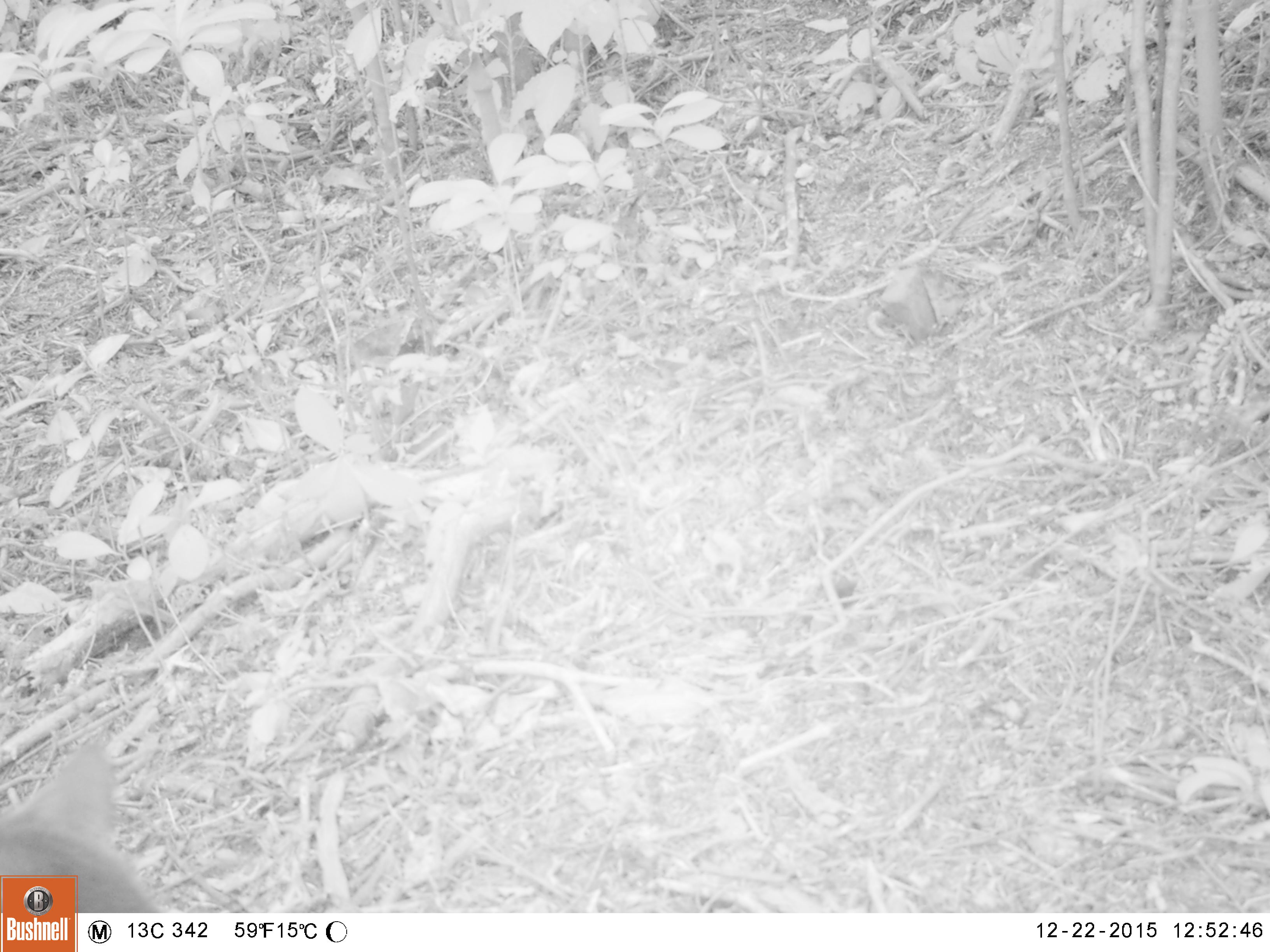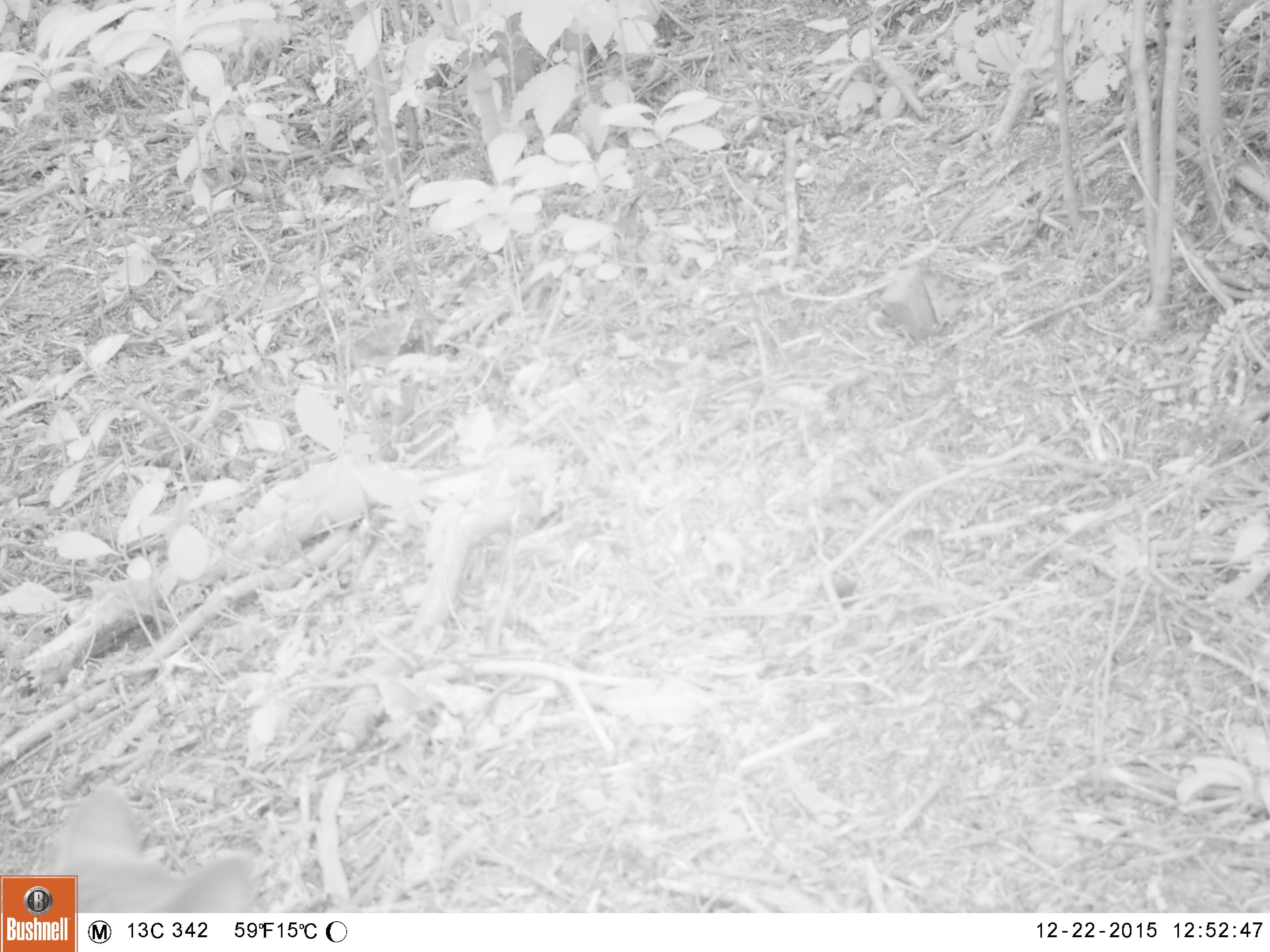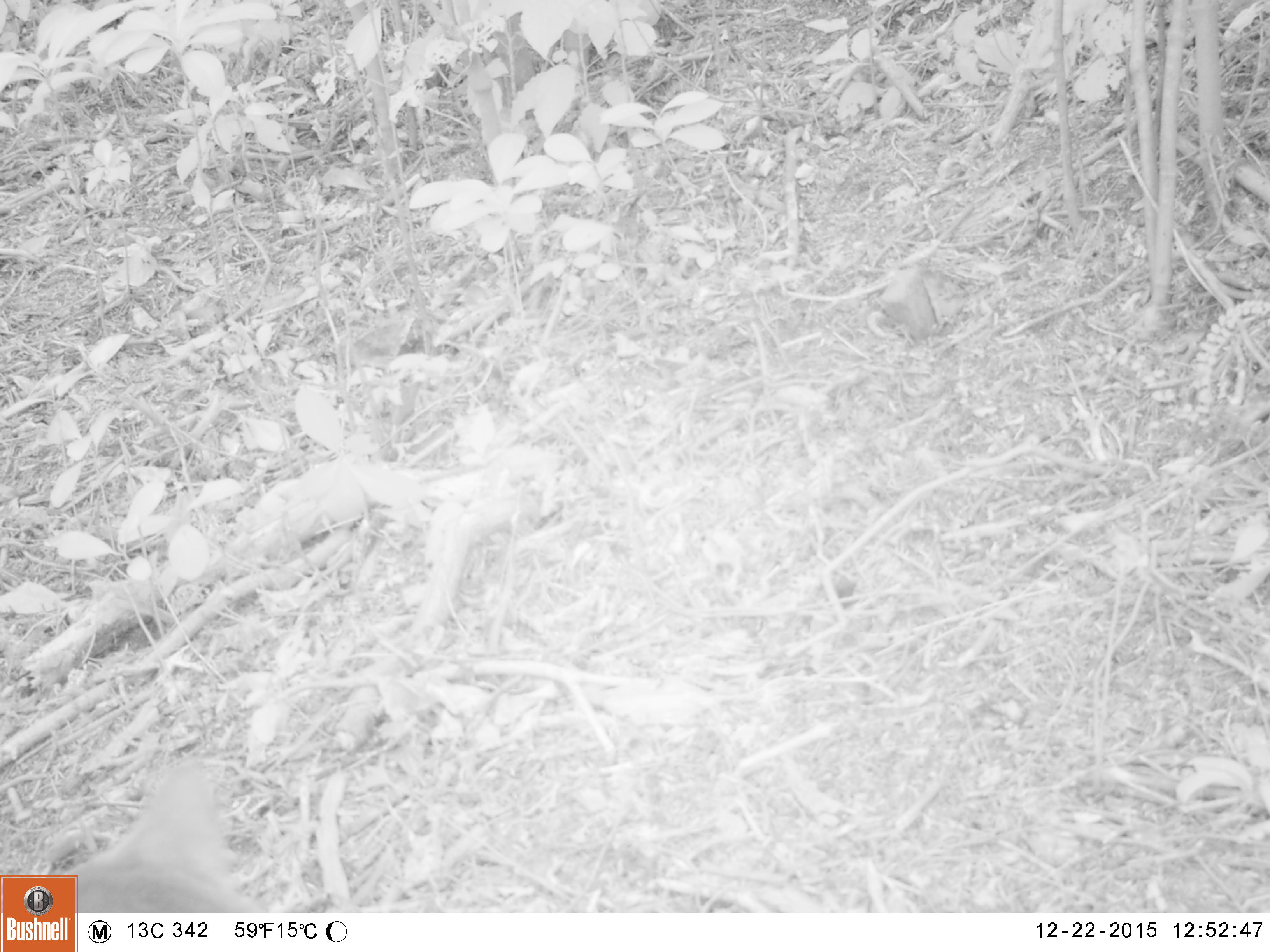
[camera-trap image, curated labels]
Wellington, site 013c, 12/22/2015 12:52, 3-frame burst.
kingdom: Animalia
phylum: Chordata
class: Mammalia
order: Carnivora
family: Felidae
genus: Felis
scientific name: Felis catus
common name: cat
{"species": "cat (Felis catus)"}